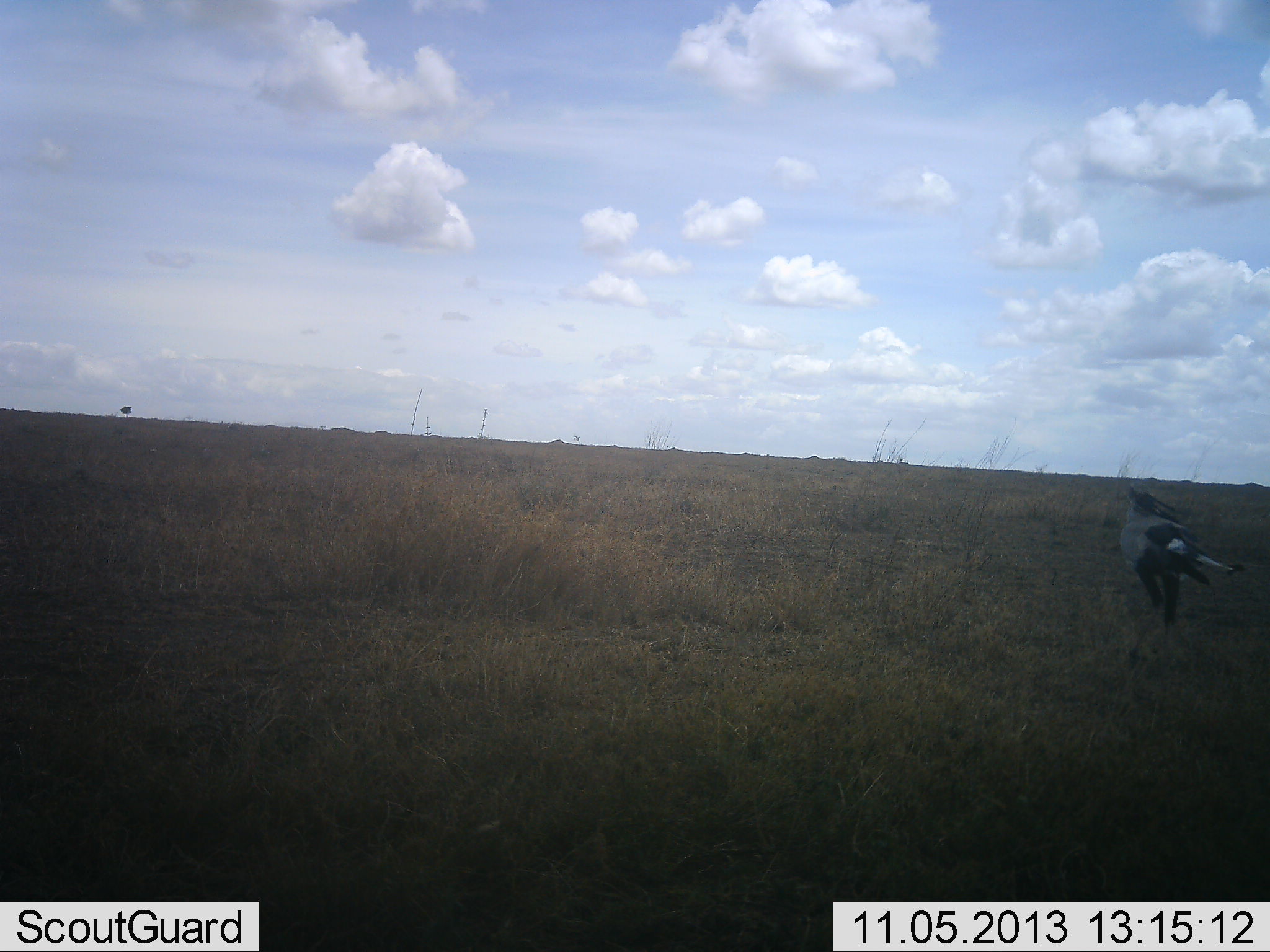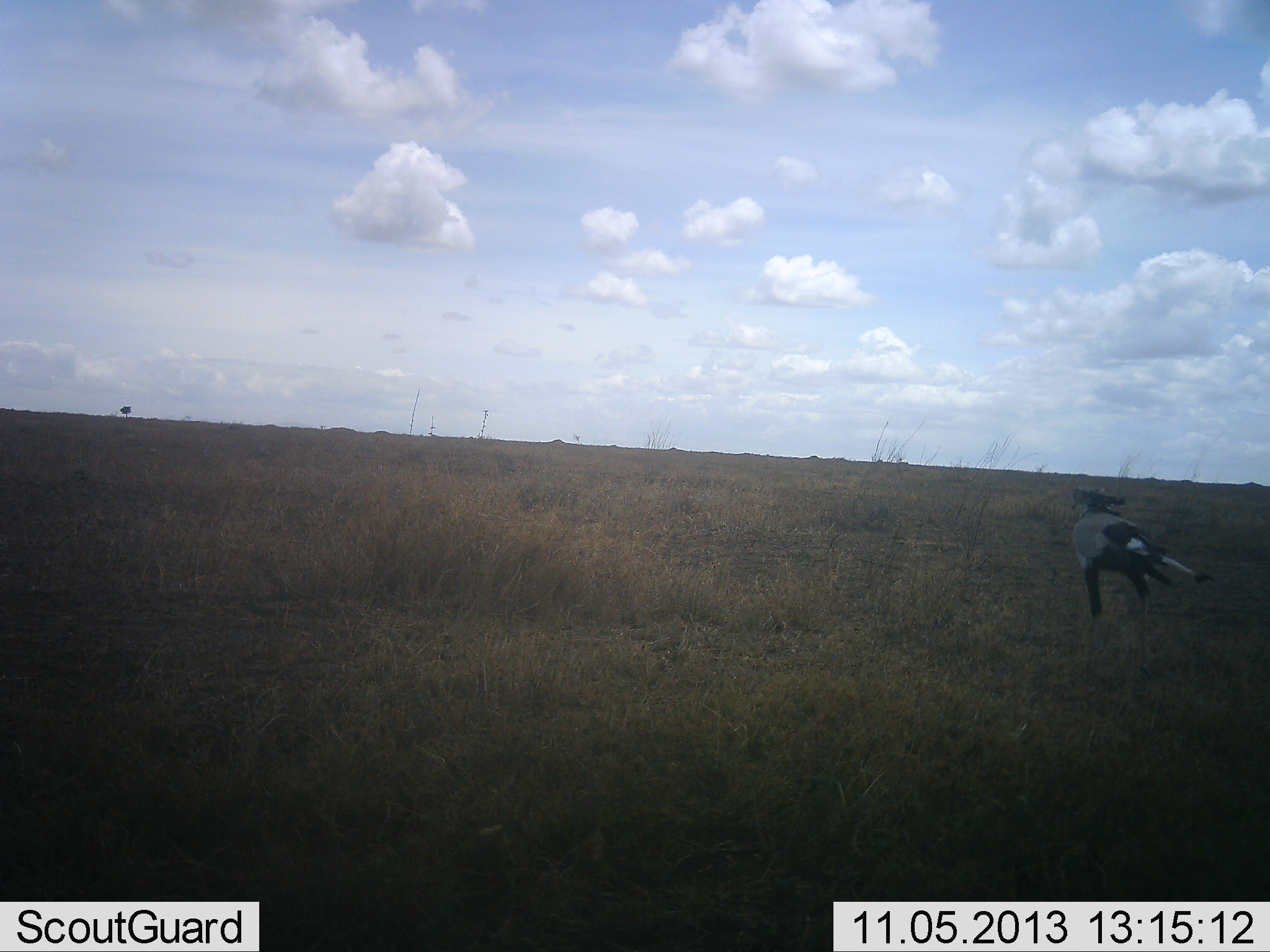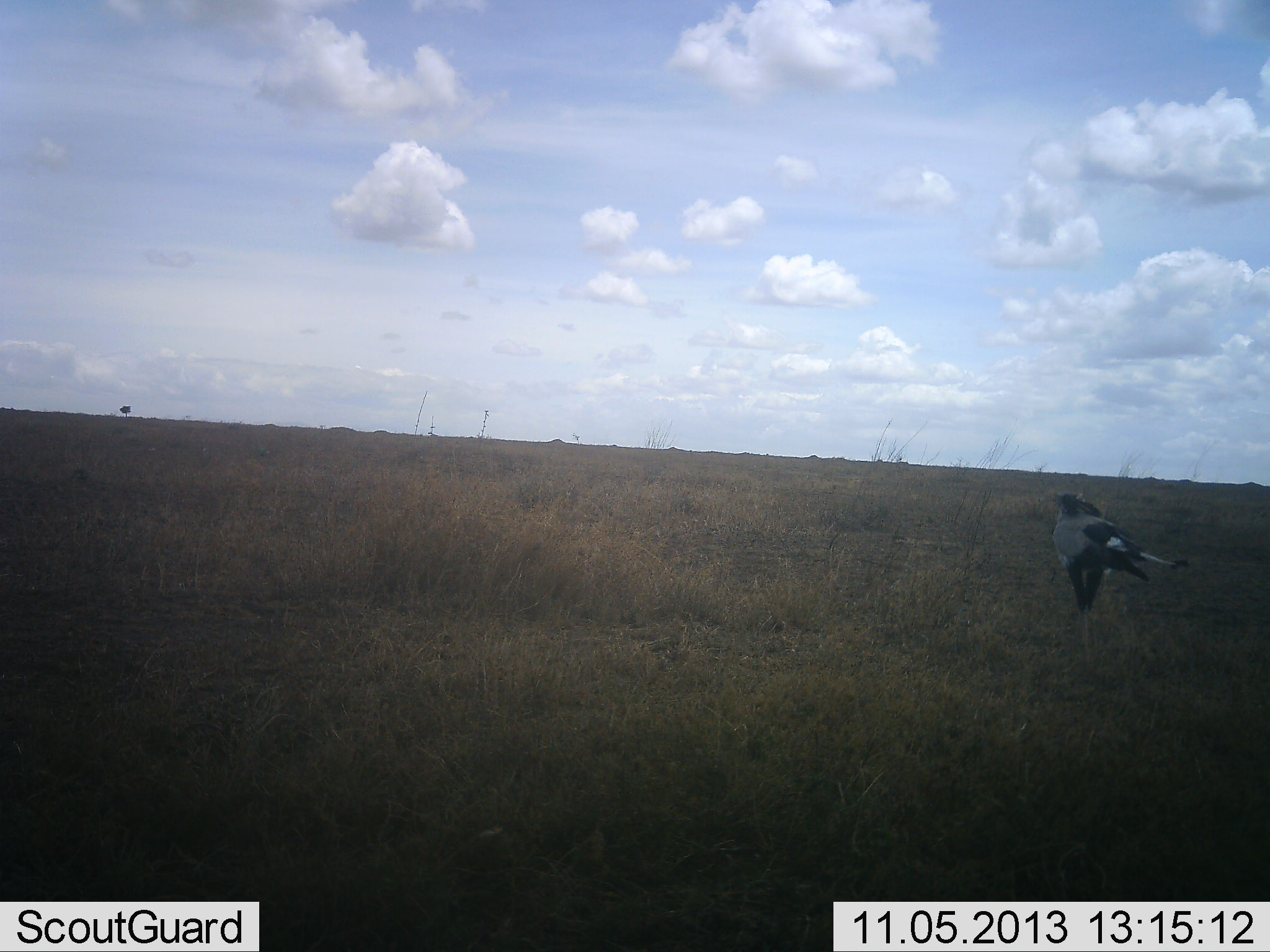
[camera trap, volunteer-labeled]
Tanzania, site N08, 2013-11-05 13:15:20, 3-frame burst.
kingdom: Animalia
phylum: Chordata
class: Aves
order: Accipitriformes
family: Sagittariidae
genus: Sagittarius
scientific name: Sagittarius serpentarius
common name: secretary bird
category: secretarybird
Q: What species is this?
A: Secretarybird (secretary bird) (Sagittarius serpentarius).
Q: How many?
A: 1.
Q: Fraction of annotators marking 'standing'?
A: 7%.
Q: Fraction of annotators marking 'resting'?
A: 0%.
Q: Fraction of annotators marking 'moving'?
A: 93%.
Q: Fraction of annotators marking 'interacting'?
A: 0%.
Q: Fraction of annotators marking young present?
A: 0%.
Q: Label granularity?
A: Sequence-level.